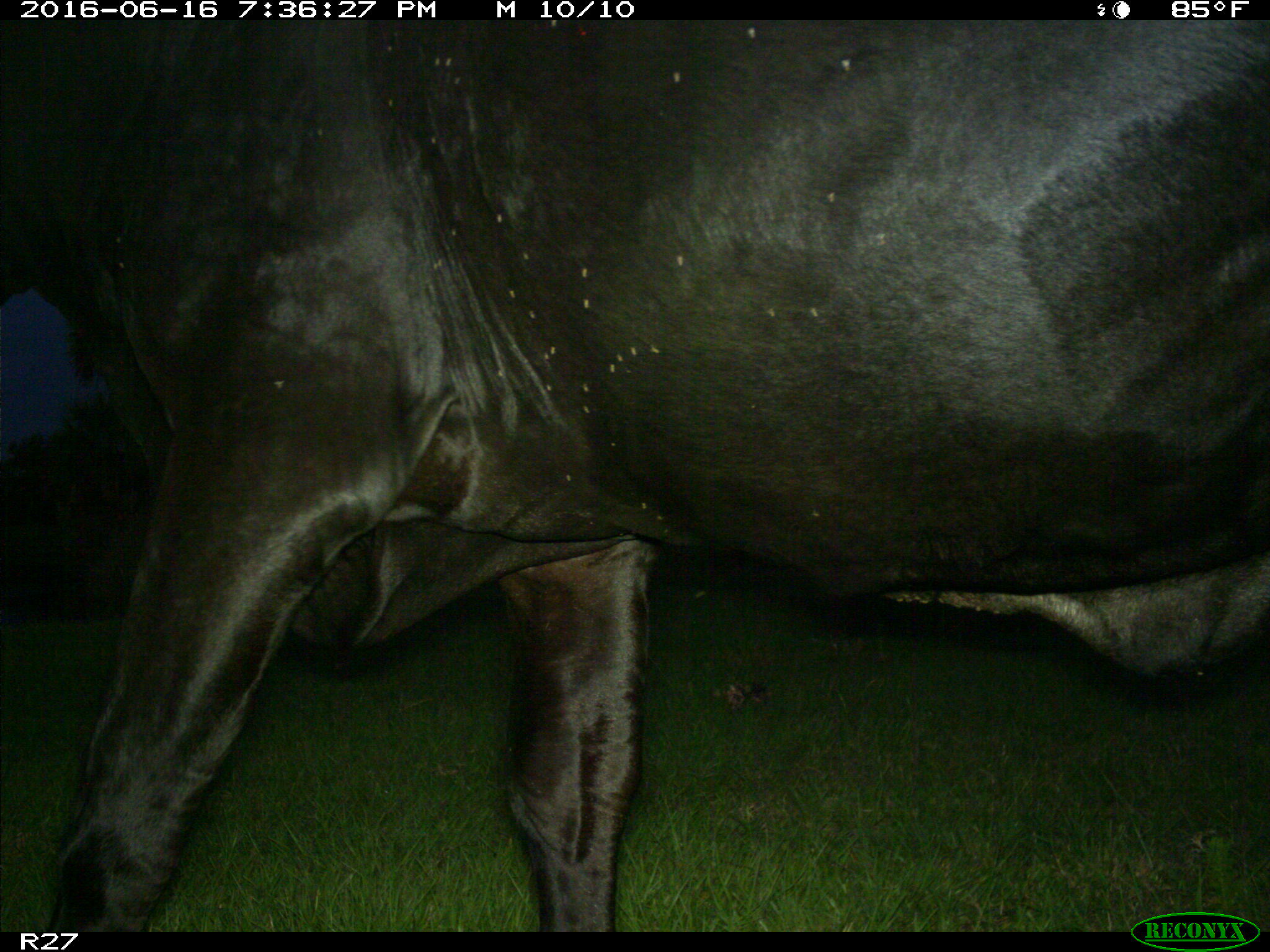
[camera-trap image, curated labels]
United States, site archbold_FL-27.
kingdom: Animalia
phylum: Chordata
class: Mammalia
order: Artiodactyla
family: Bovidae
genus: Bos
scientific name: Bos taurus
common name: domestic cow